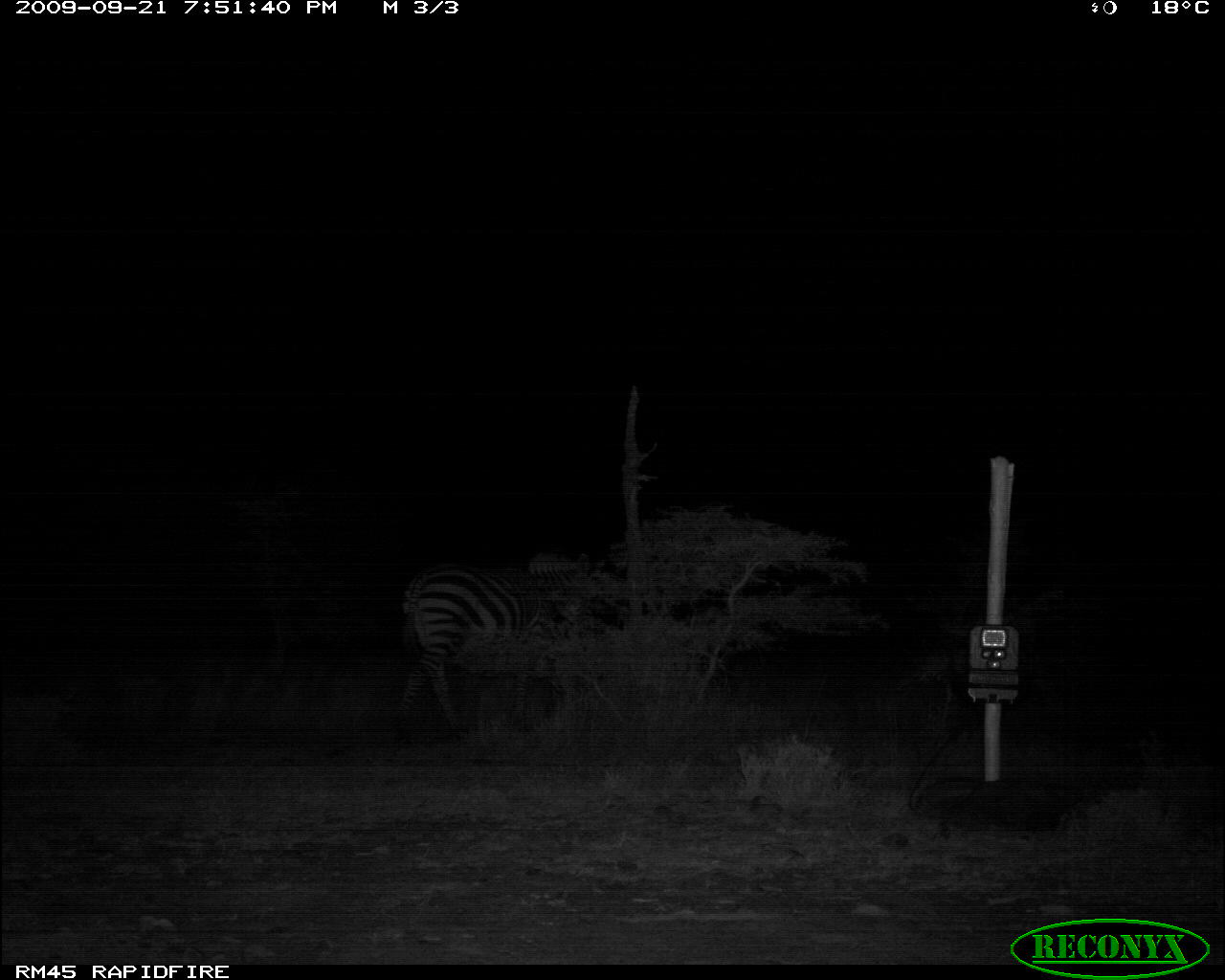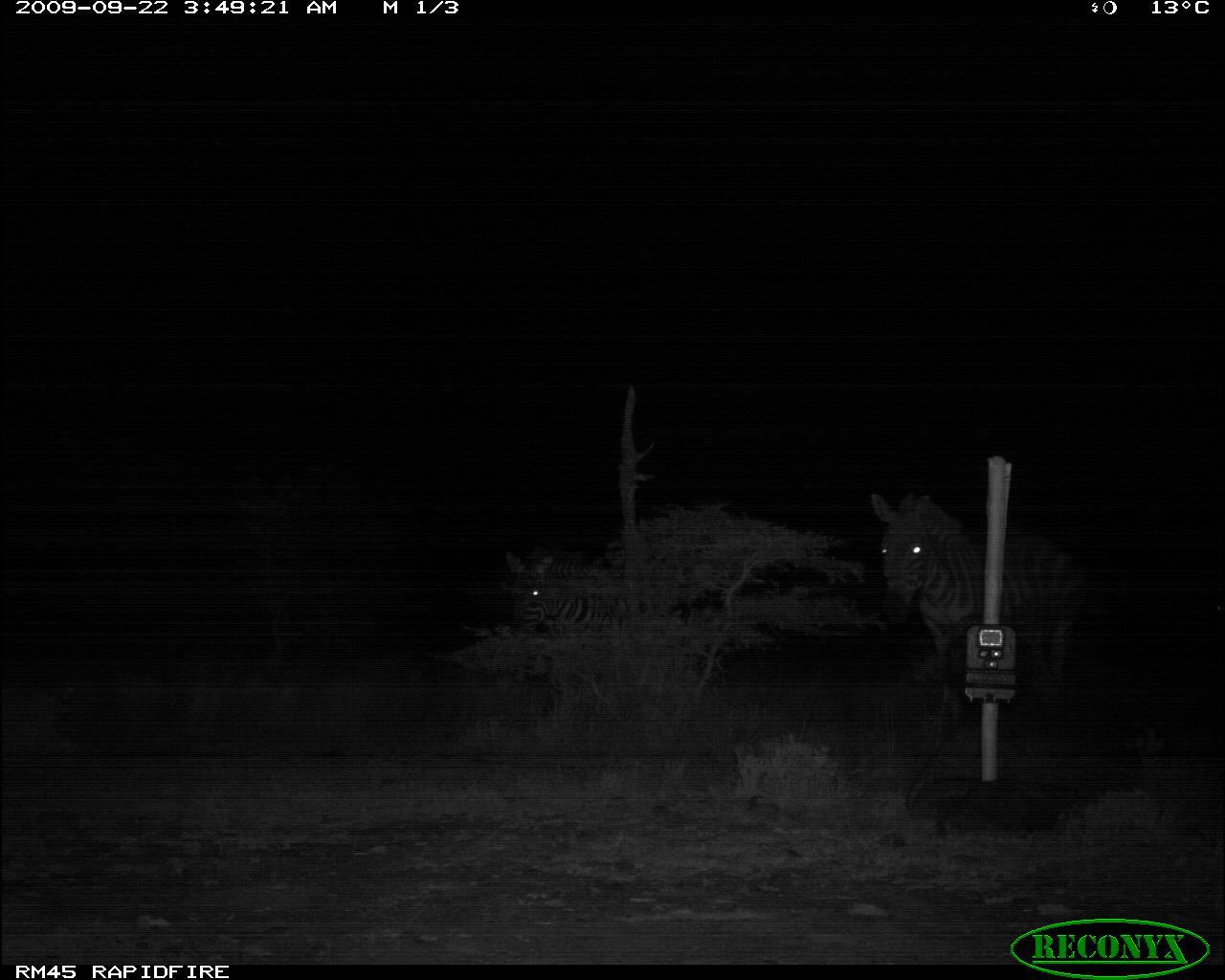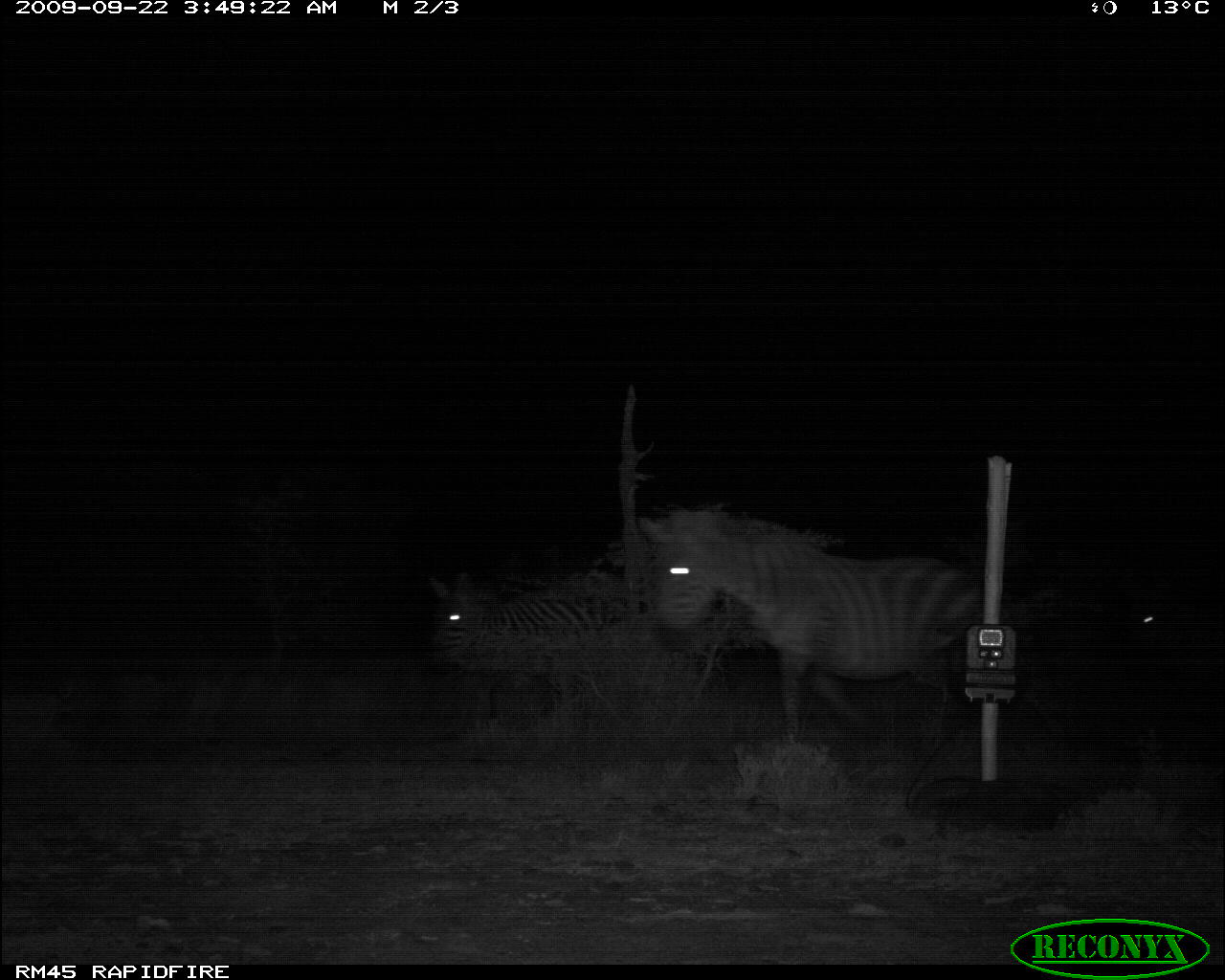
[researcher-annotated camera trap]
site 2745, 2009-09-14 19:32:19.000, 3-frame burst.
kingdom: Animalia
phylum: Chordata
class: Mammalia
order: Perissodactyla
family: Equidae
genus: Equus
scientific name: Equus quagga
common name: plains zebra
Equus quagga (plains zebra), count 1.